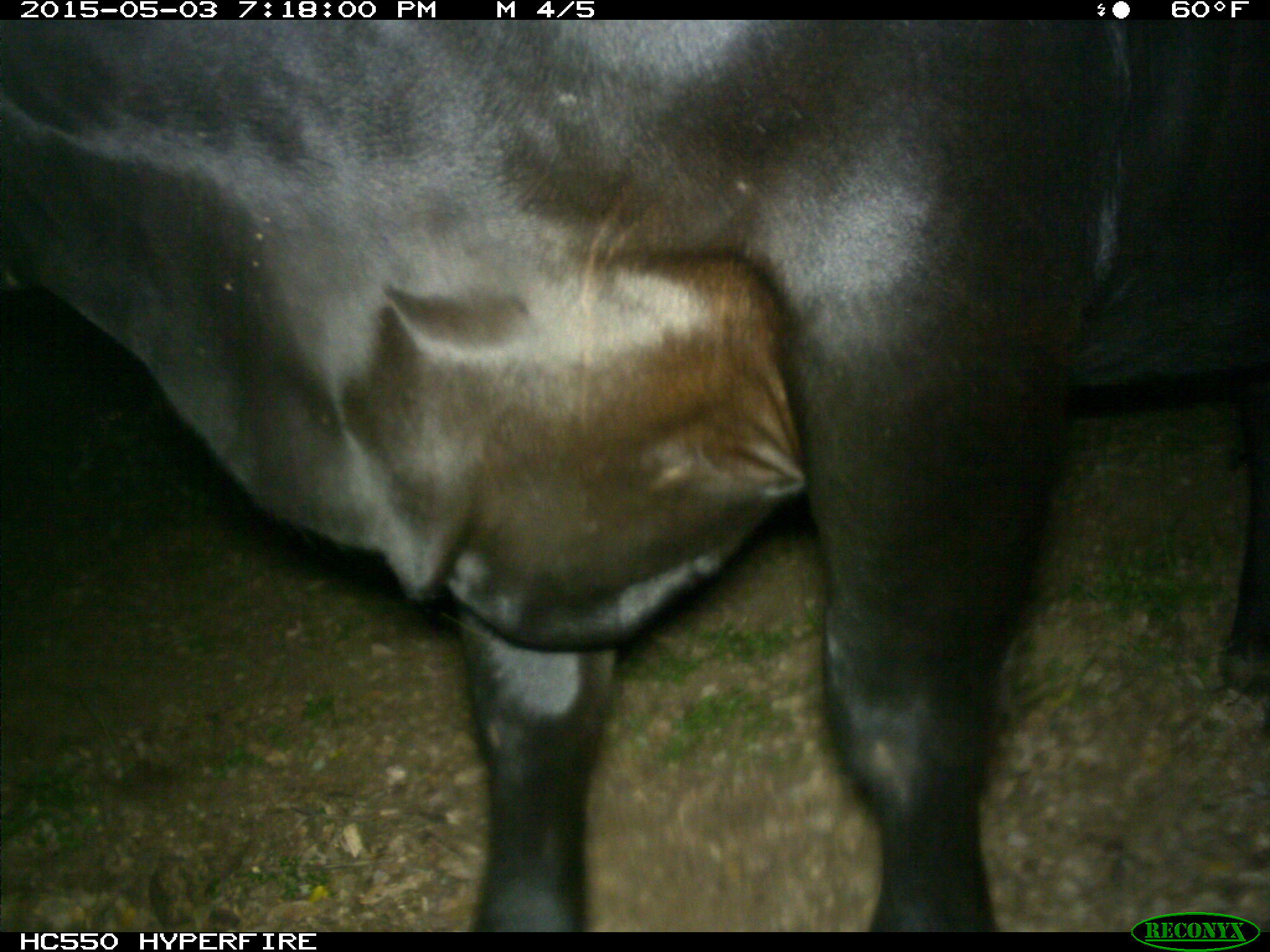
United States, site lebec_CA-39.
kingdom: Animalia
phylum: Chordata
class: Mammalia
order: Artiodactyla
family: Bovidae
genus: Bos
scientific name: Bos taurus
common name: domestic cow